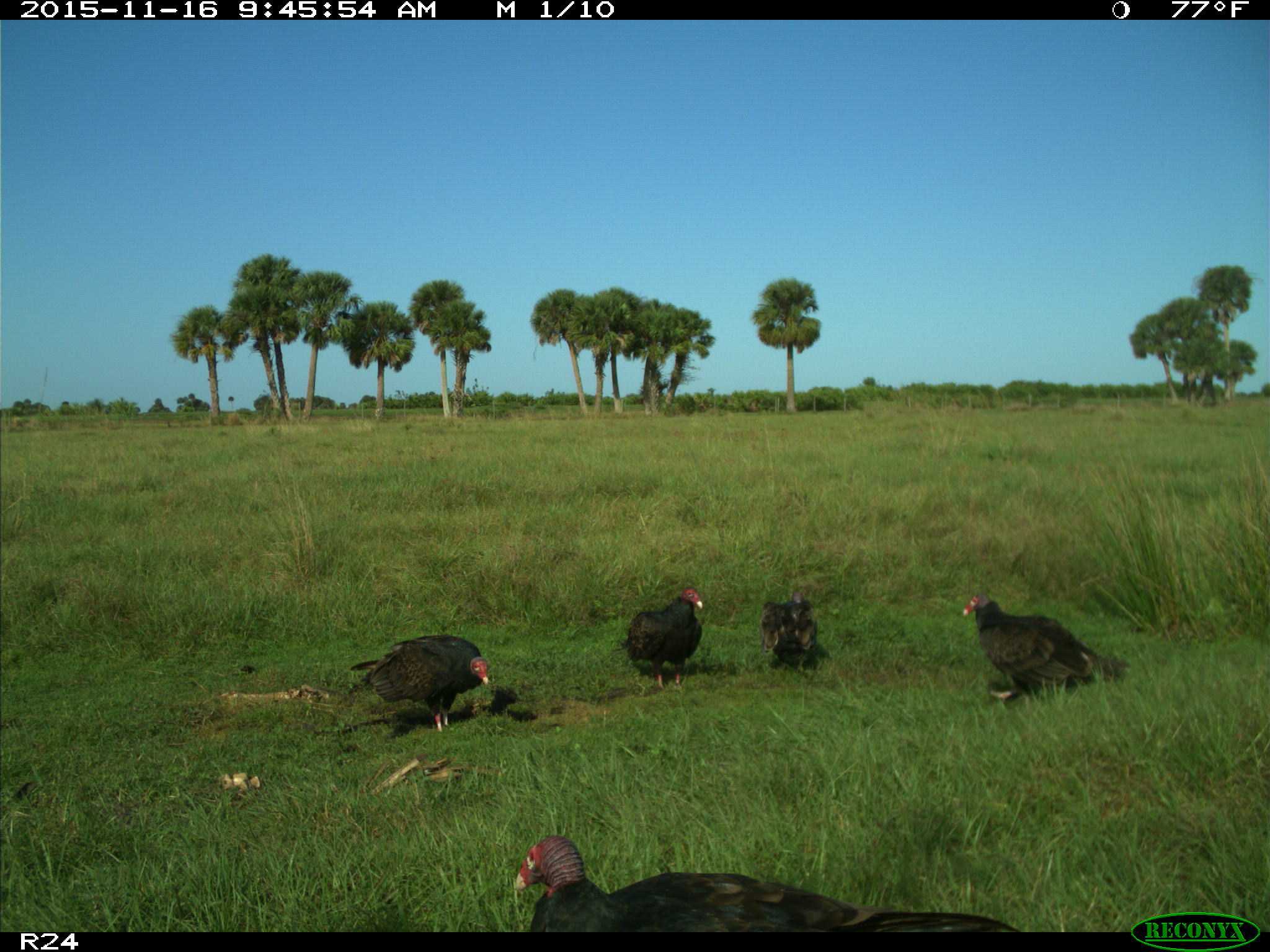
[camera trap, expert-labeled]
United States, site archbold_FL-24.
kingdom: Animalia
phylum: Chordata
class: Aves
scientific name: Aves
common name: birds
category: unidentified bird